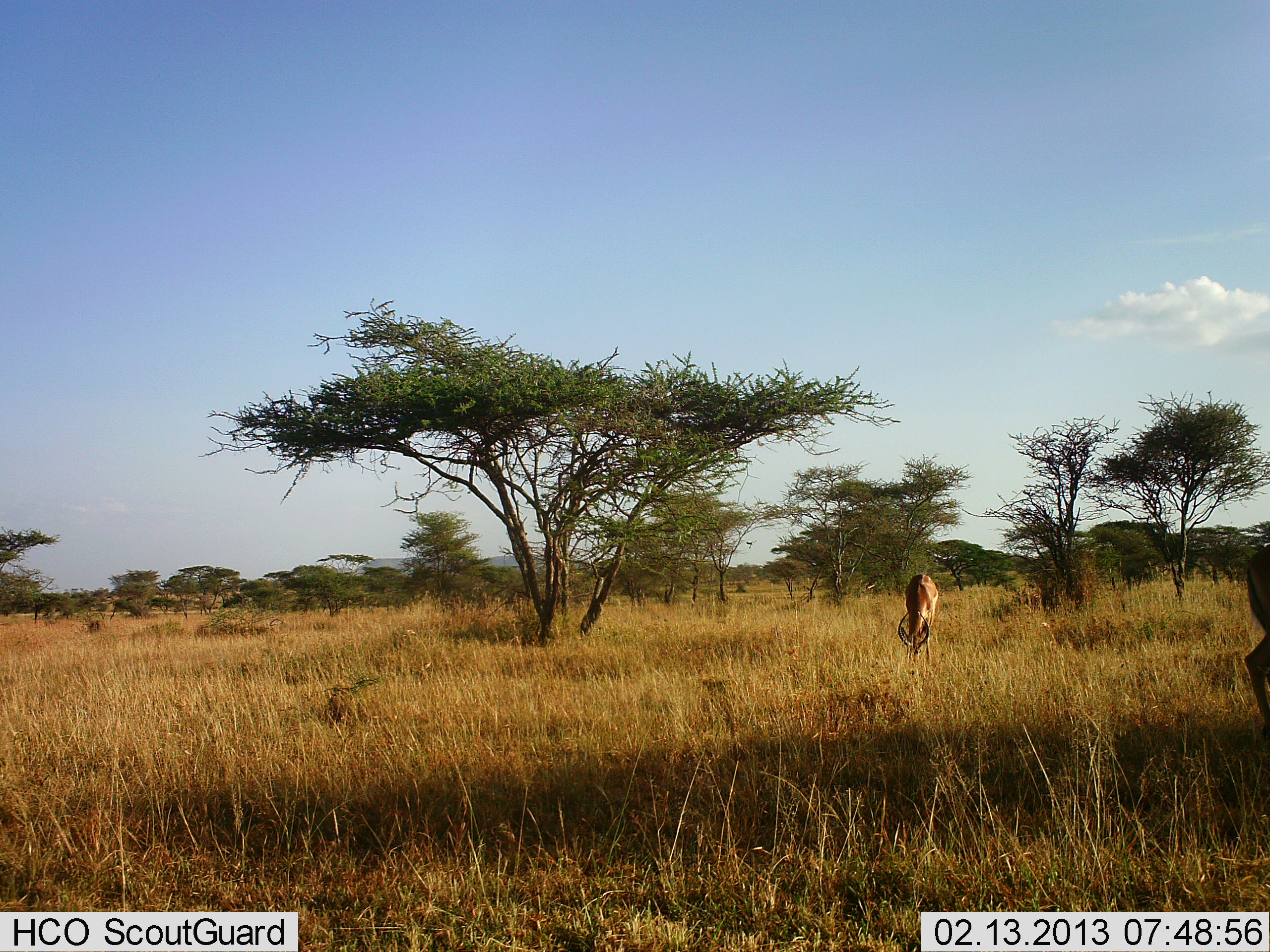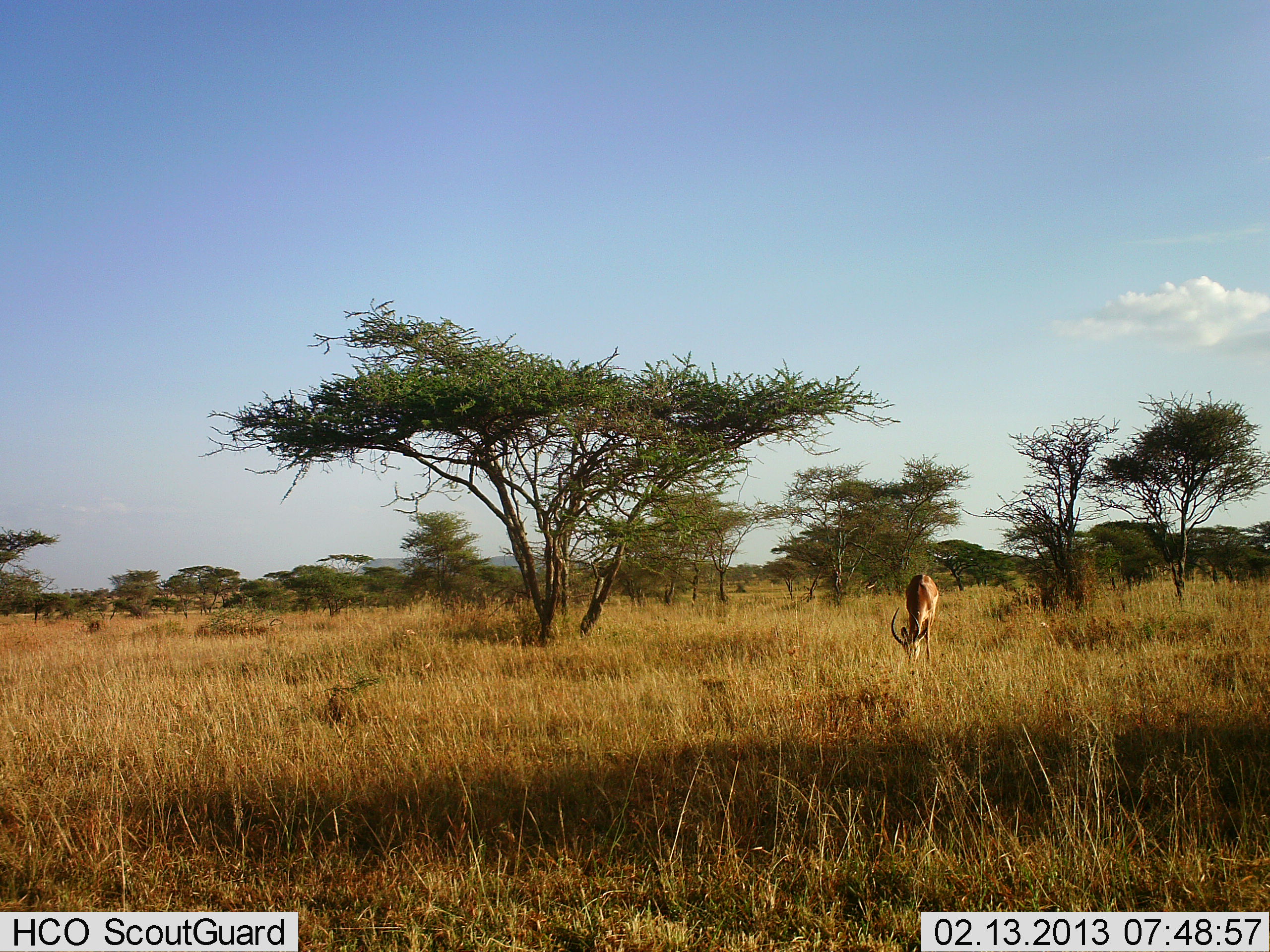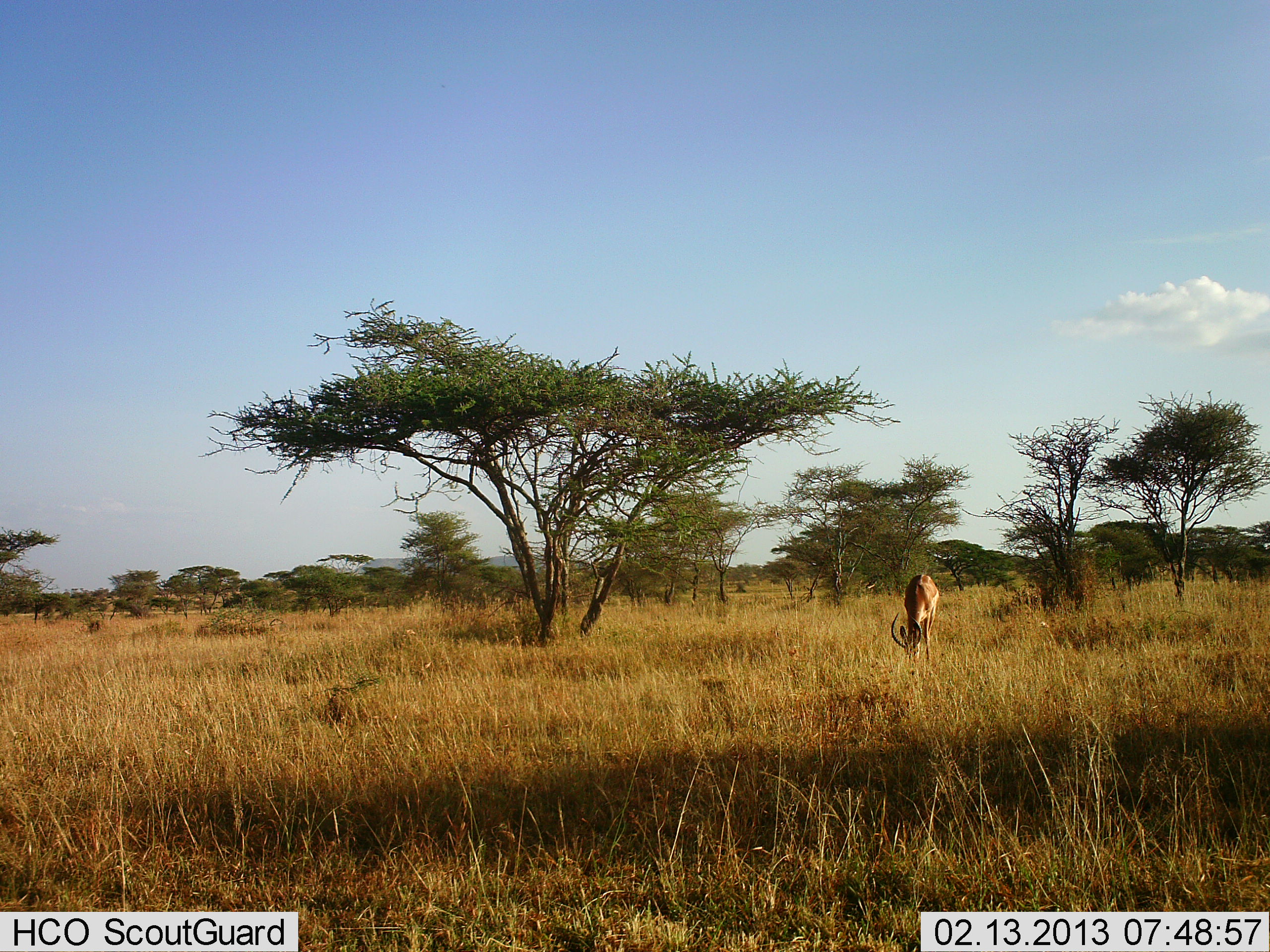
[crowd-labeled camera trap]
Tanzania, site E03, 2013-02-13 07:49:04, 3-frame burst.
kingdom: Animalia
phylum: Chordata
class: Mammalia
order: Artiodactyla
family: Bovidae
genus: Aepyceros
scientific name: Aepyceros melampus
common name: impala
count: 2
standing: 11%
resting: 0%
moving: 32%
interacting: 0%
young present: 0%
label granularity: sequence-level